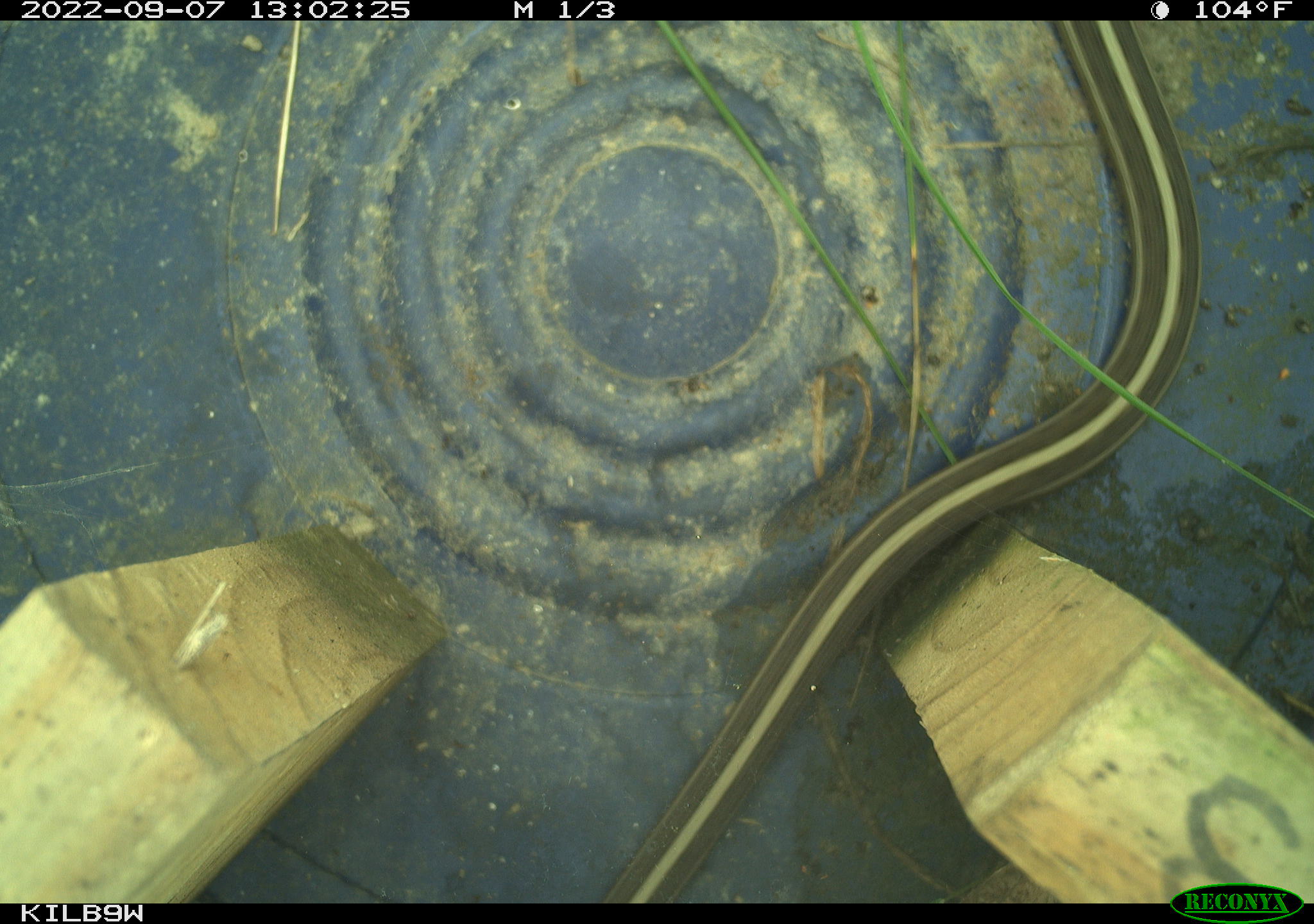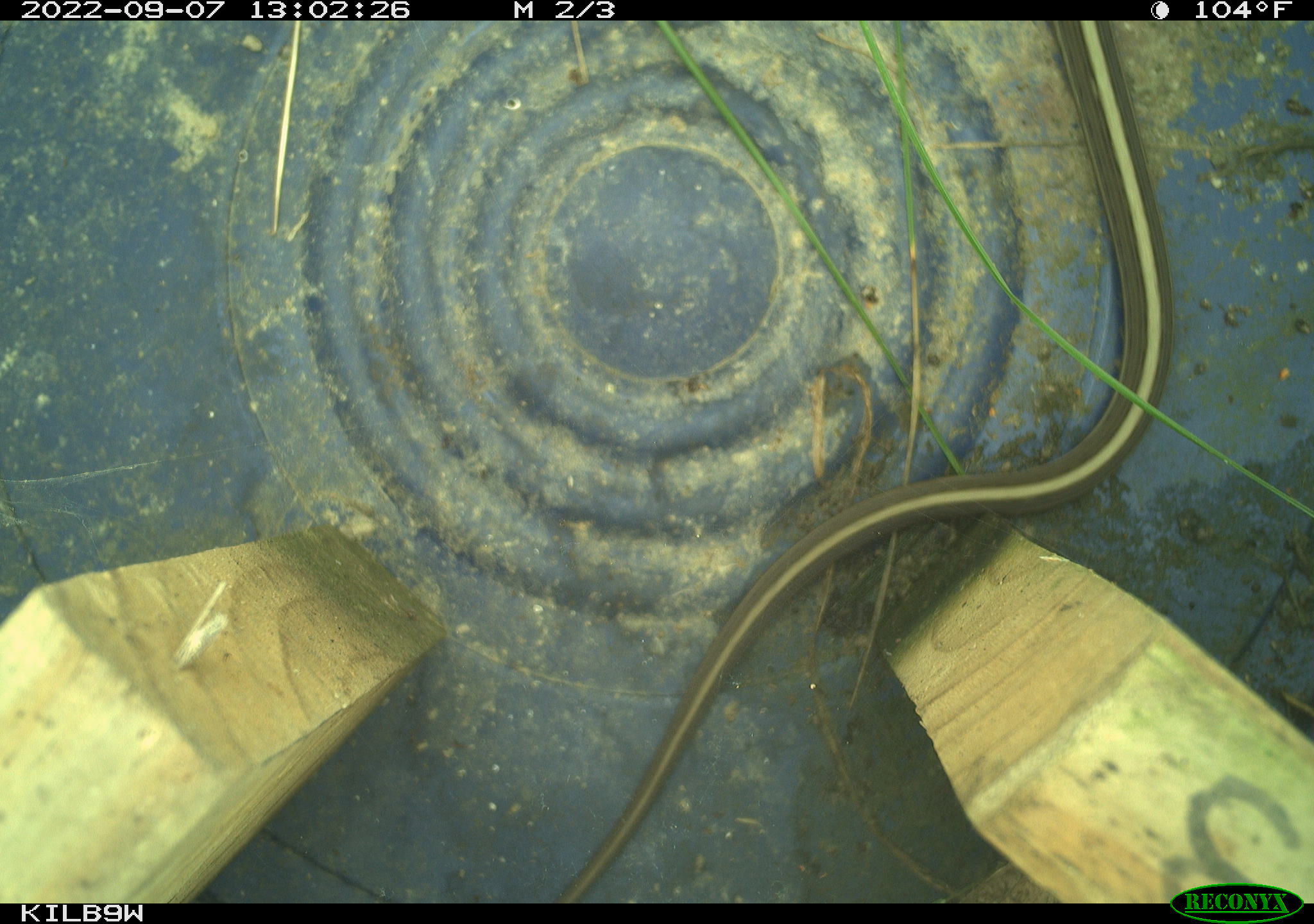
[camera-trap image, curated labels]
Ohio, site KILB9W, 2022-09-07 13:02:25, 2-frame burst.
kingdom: Animalia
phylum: Chordata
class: Reptilia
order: Squamata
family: Colubridae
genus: Thamnophis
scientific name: Thamnophis sirtalis sirtalis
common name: eastern gartersnake